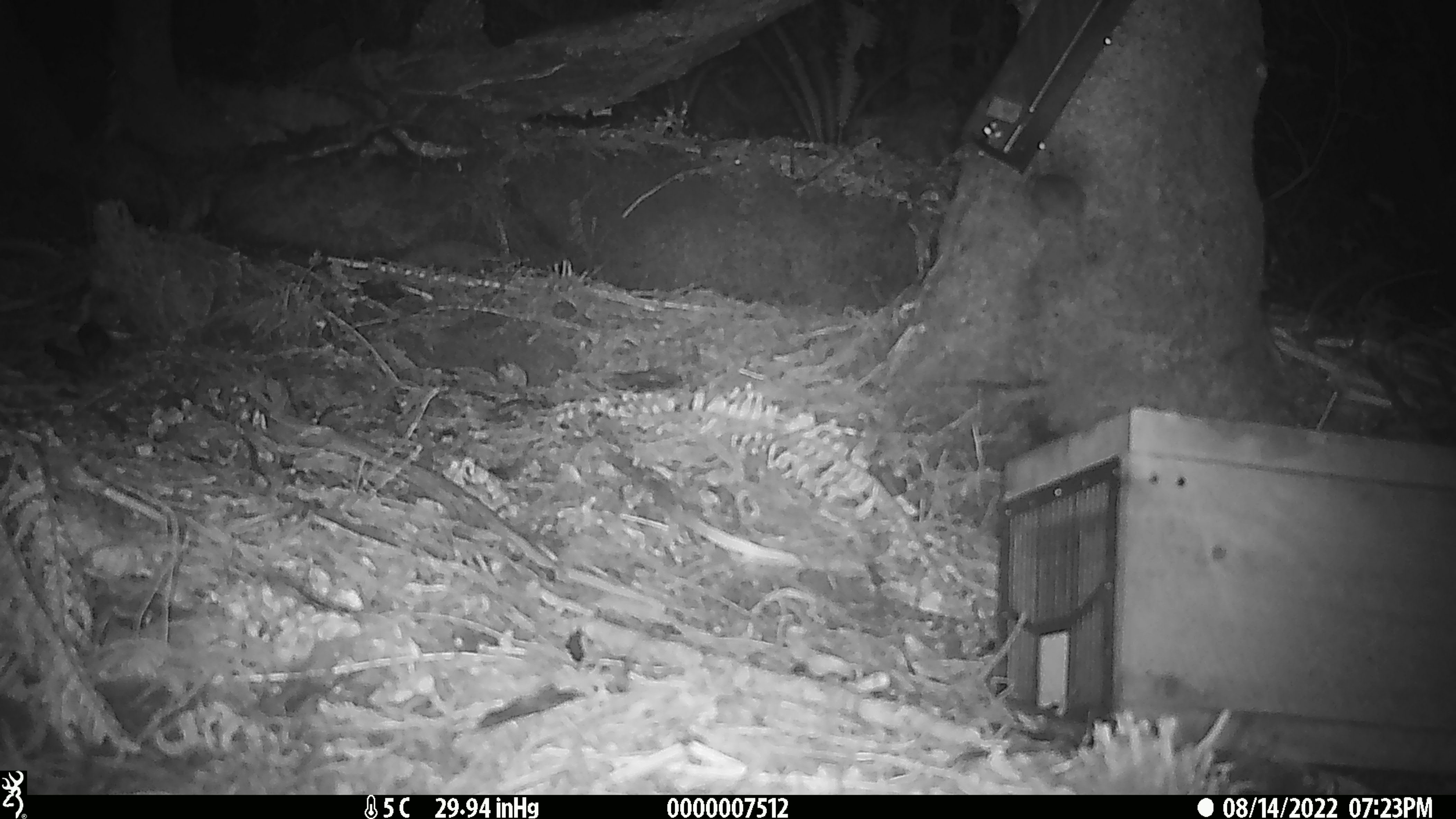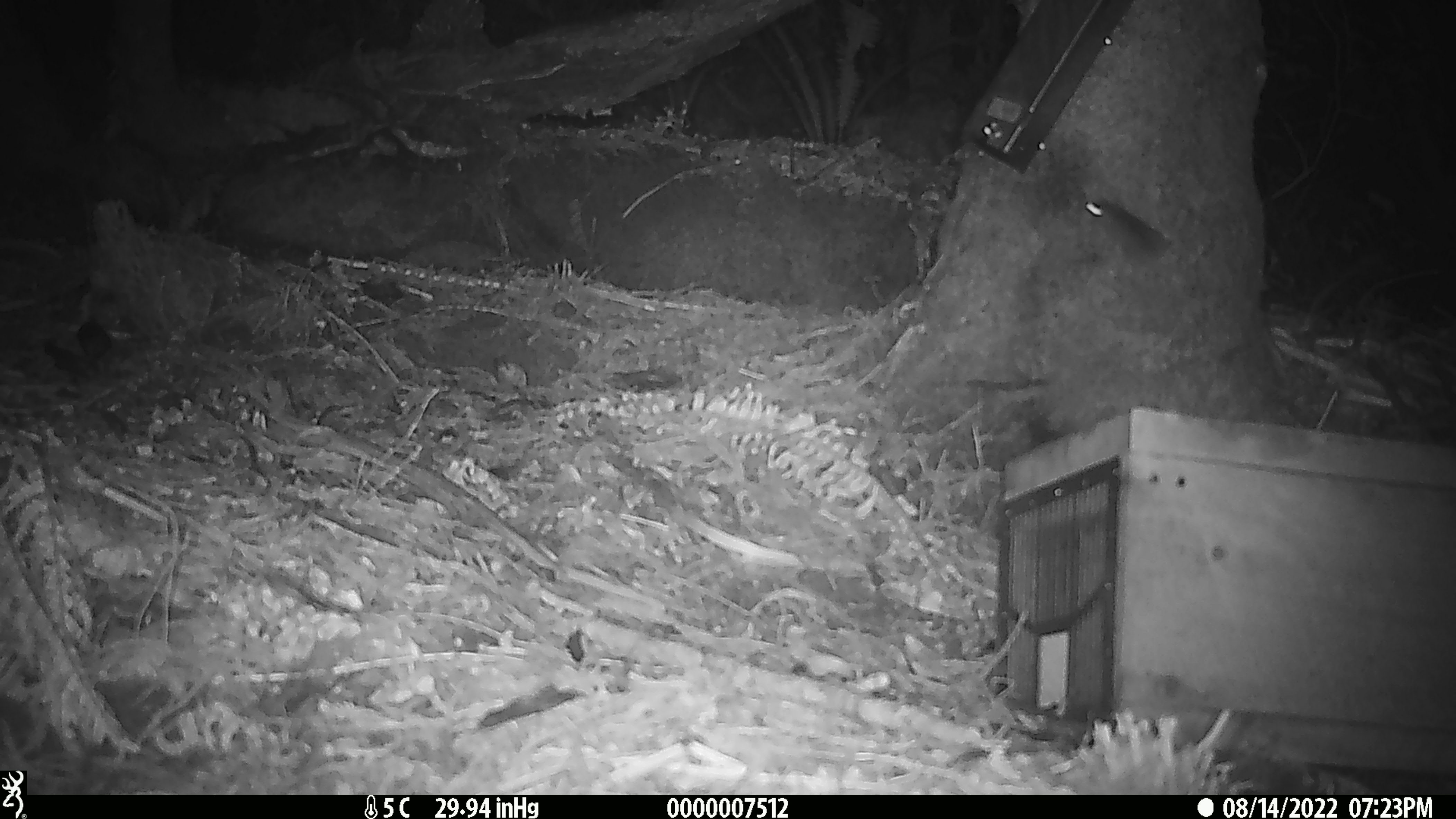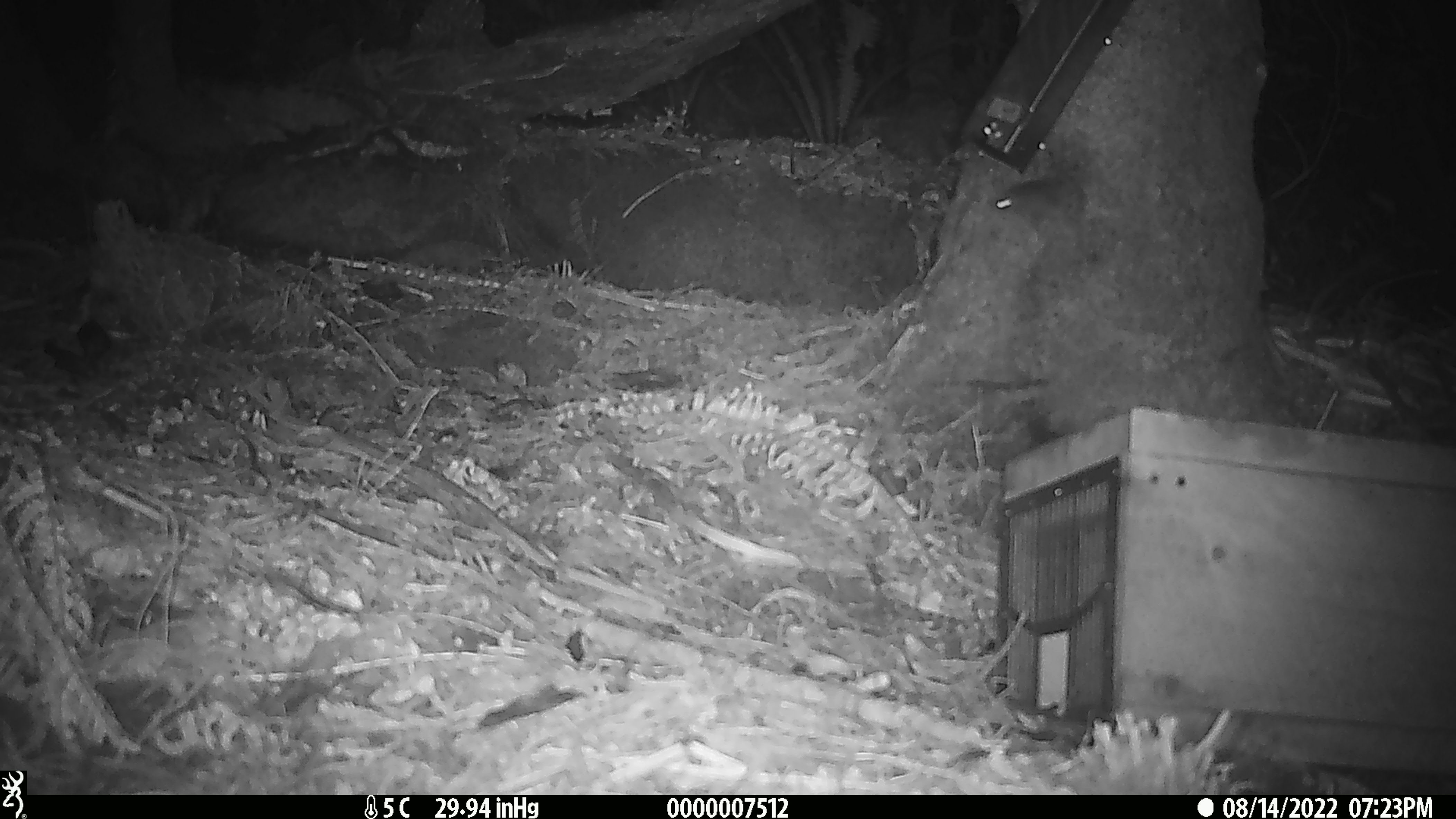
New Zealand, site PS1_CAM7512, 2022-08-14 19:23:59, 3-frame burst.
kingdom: Animalia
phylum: Chordata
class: Mammalia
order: Rodentia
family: Muridae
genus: Mus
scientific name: Mus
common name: mouse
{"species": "mouse (Mus)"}